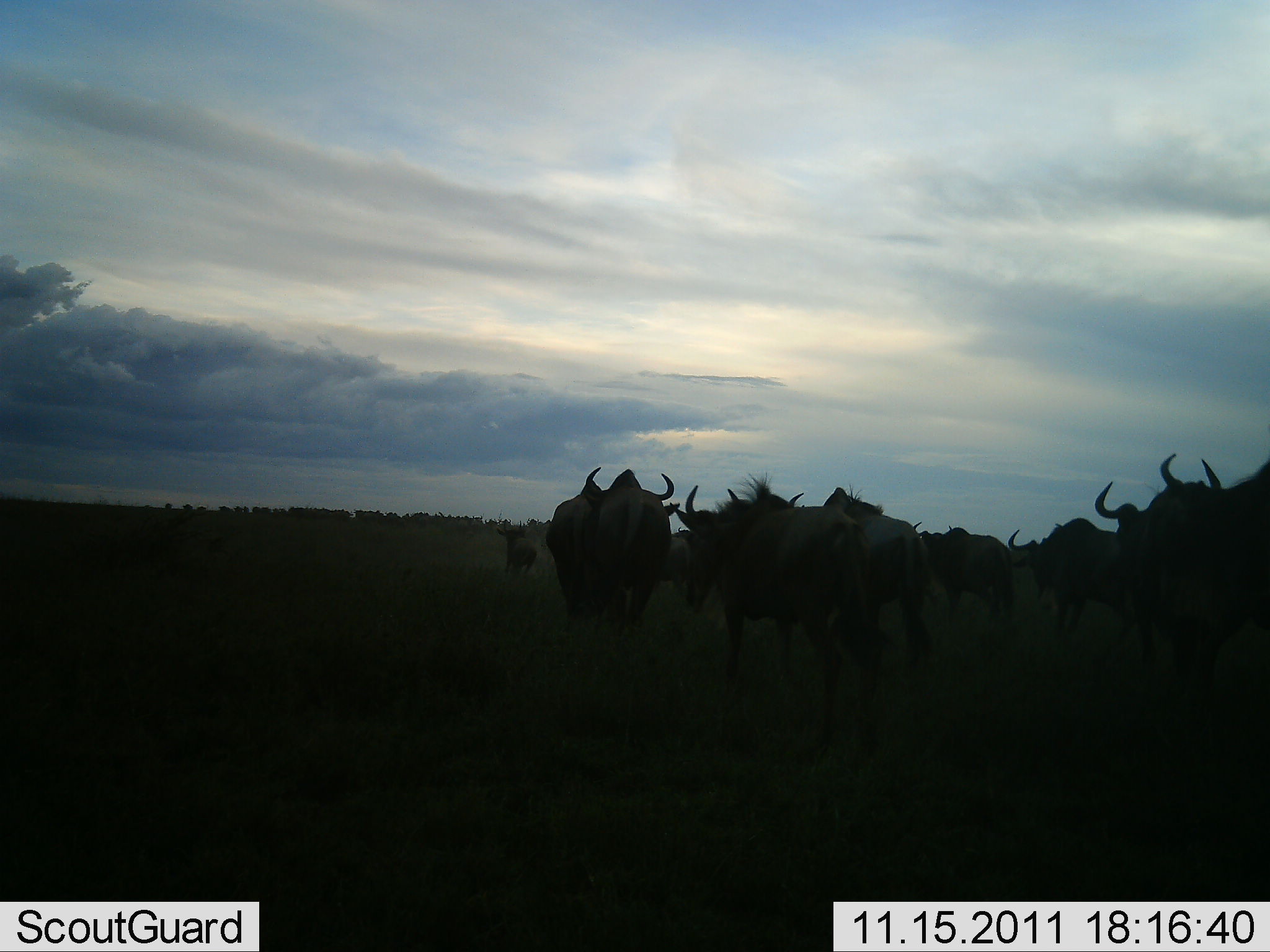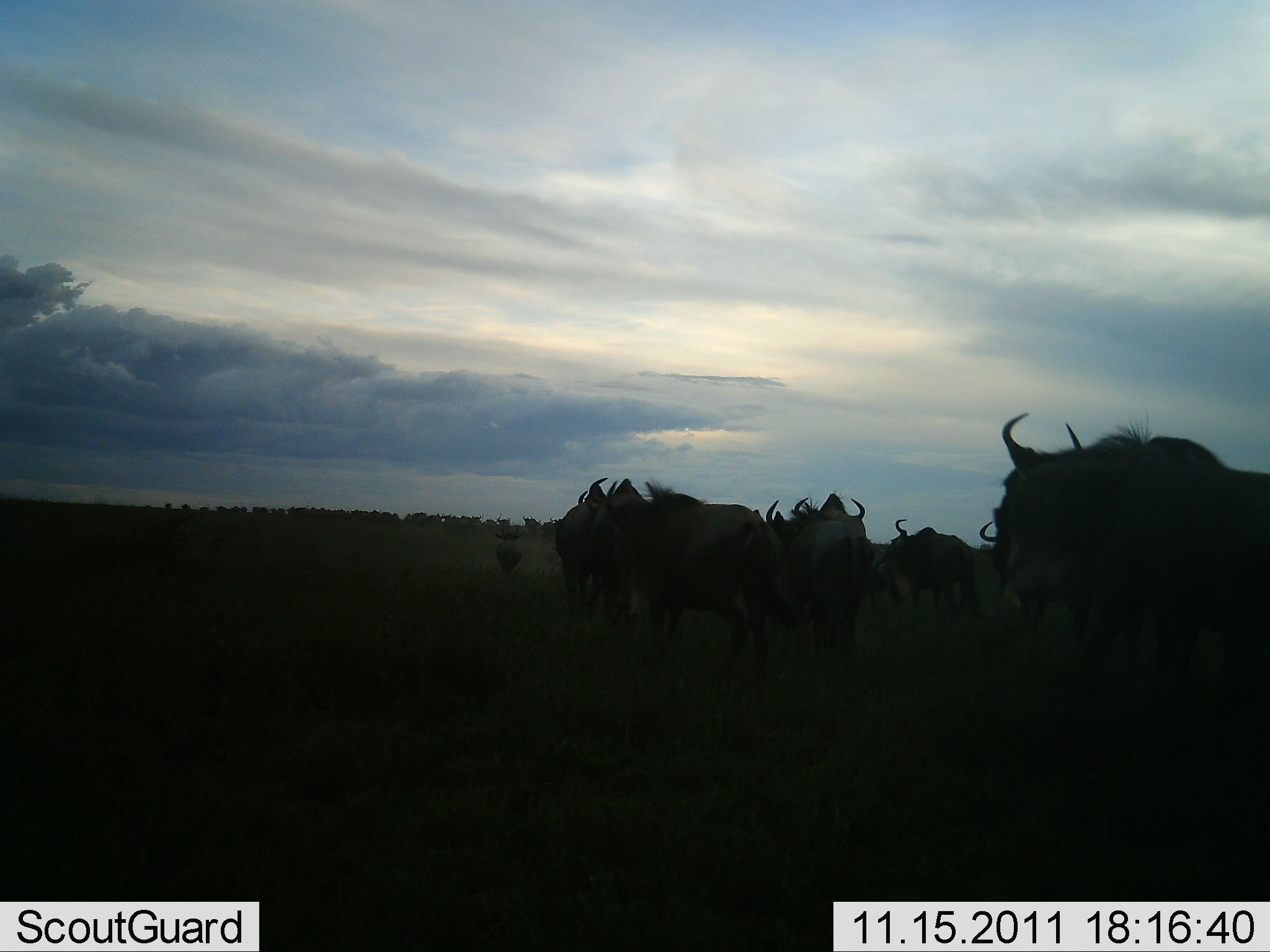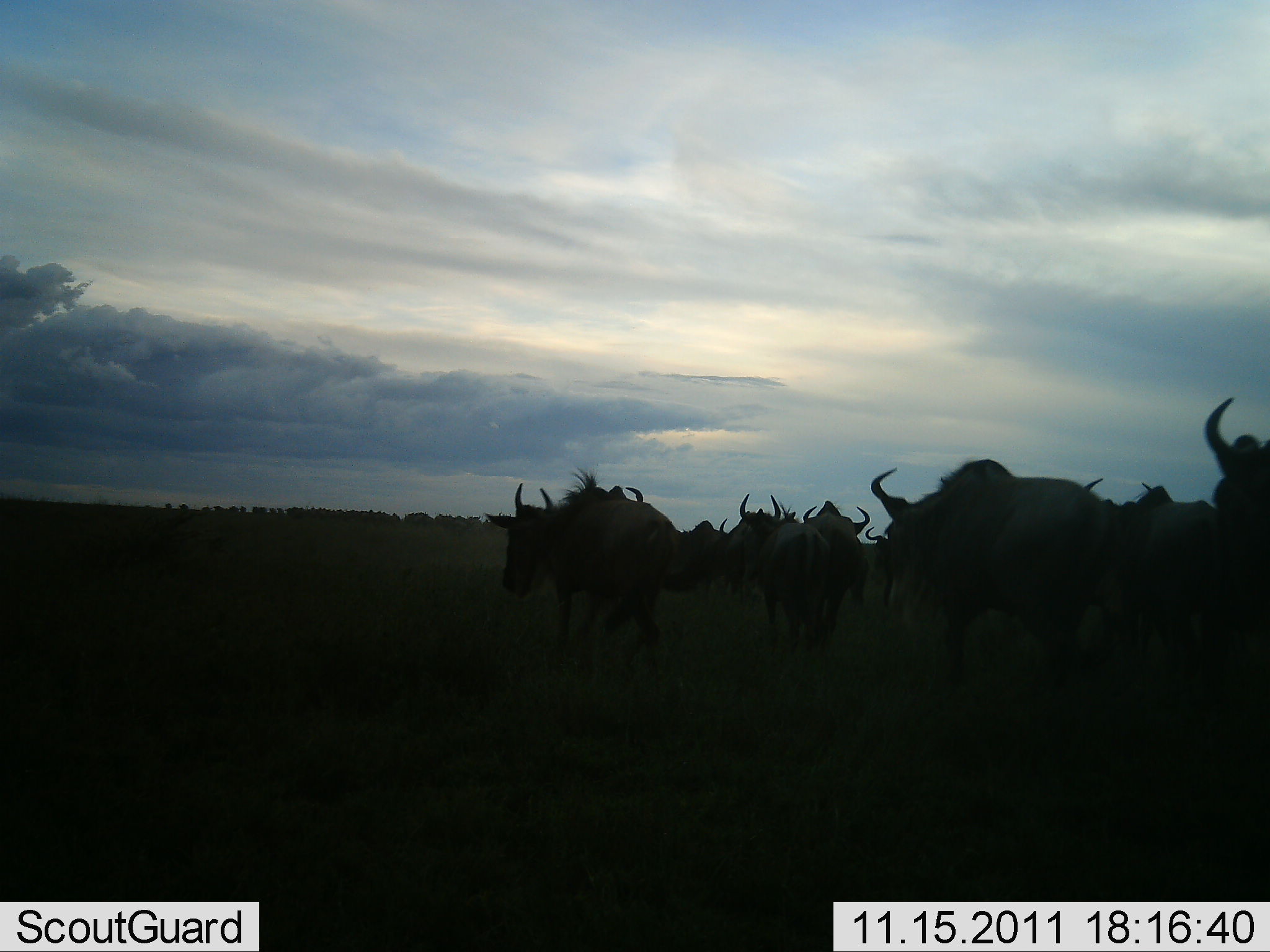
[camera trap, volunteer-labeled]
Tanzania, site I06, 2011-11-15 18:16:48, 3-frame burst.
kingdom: Animalia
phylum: Chordata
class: Mammalia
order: Artiodactyla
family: Bovidae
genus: Connochaetes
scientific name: Connochaetes taurinus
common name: blue wildebeest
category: wildebeest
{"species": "wildebeest (blue wildebeest) (Connochaetes taurinus)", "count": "11-50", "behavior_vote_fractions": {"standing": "24%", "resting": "0%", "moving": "100%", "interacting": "6%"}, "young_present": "0%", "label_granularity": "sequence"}